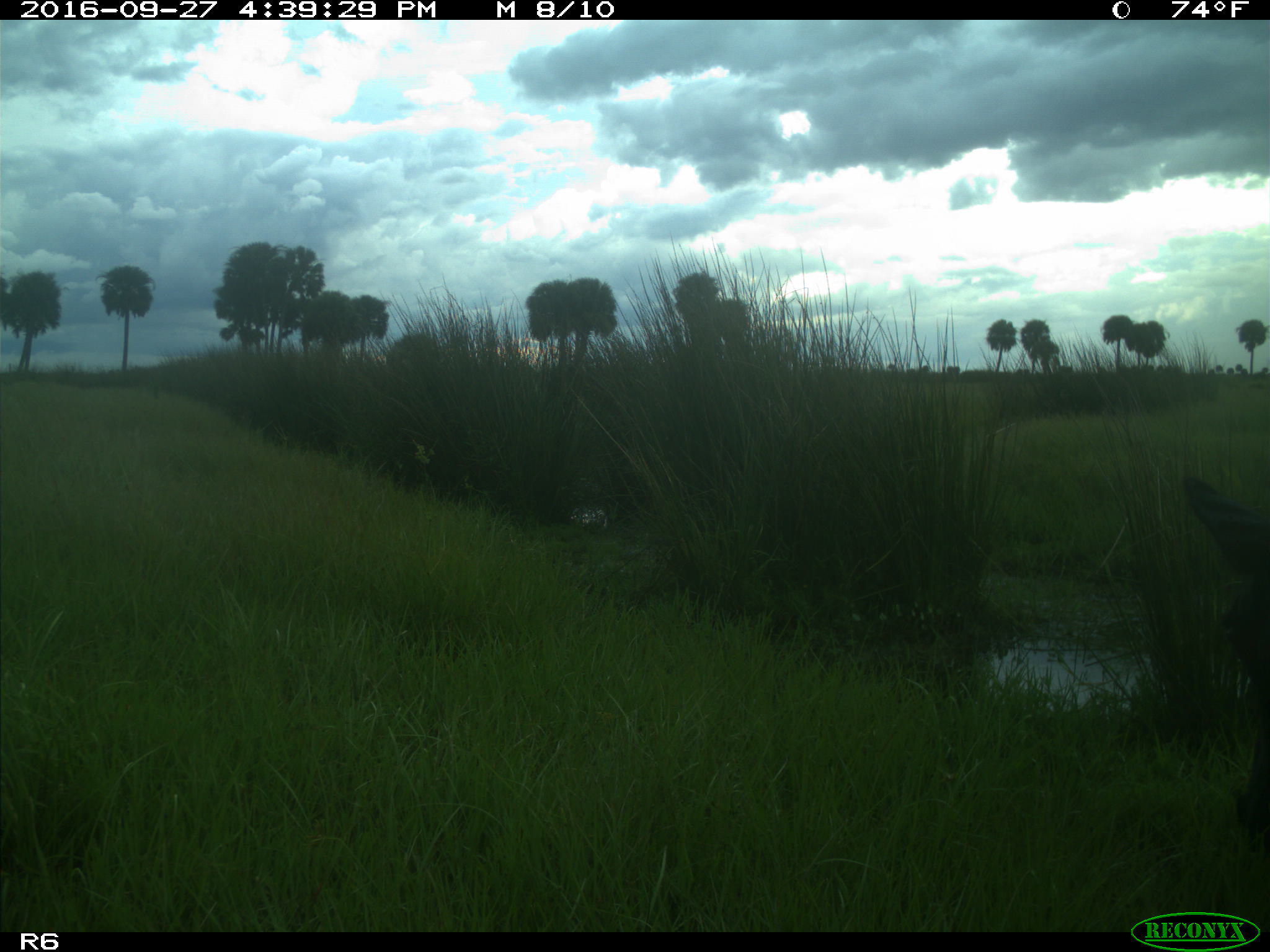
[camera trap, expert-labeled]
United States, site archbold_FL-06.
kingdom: Animalia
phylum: Chordata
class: Mammalia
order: Artiodactyla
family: Bovidae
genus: Bos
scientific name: Bos taurus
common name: domestic cow